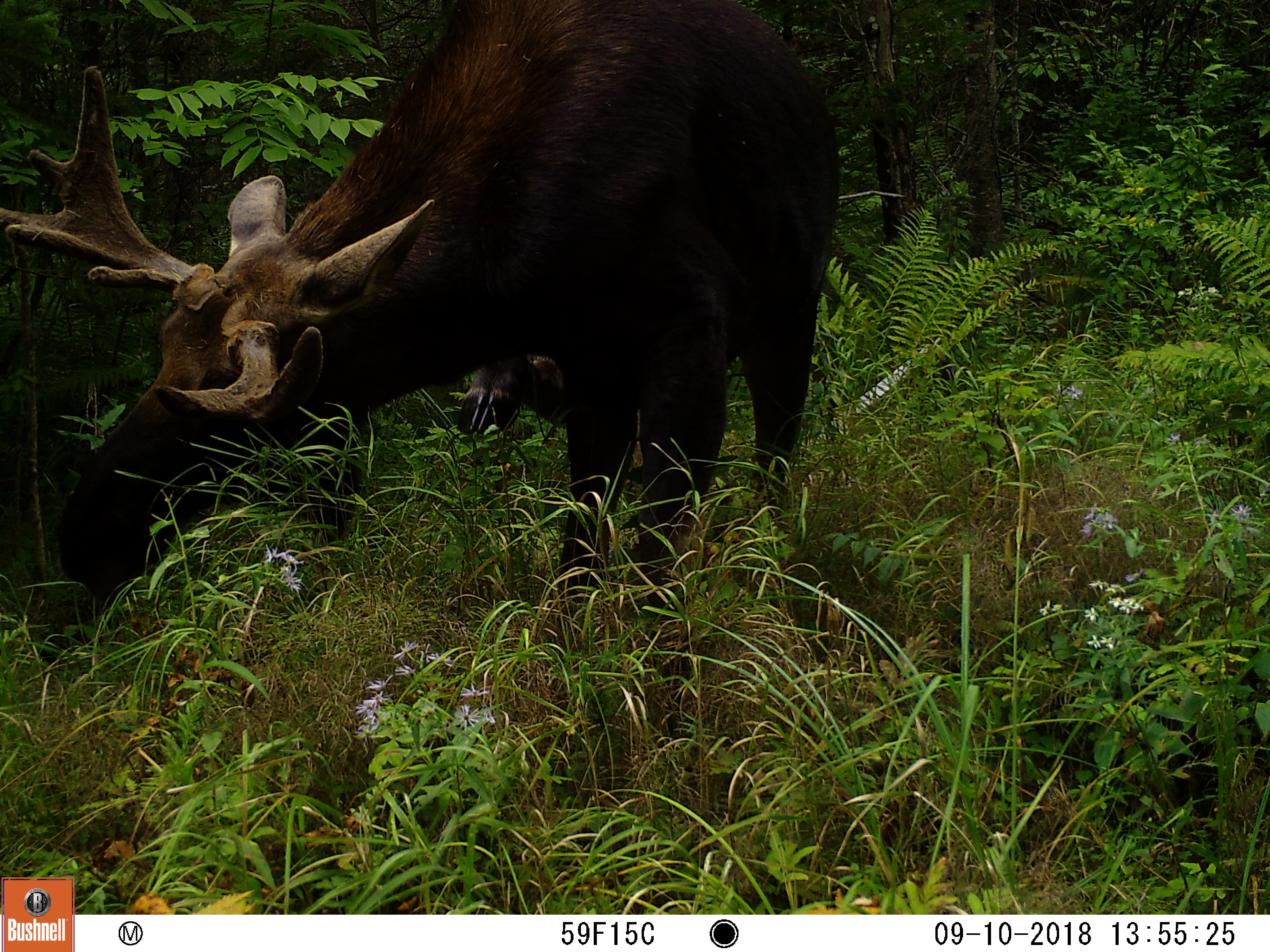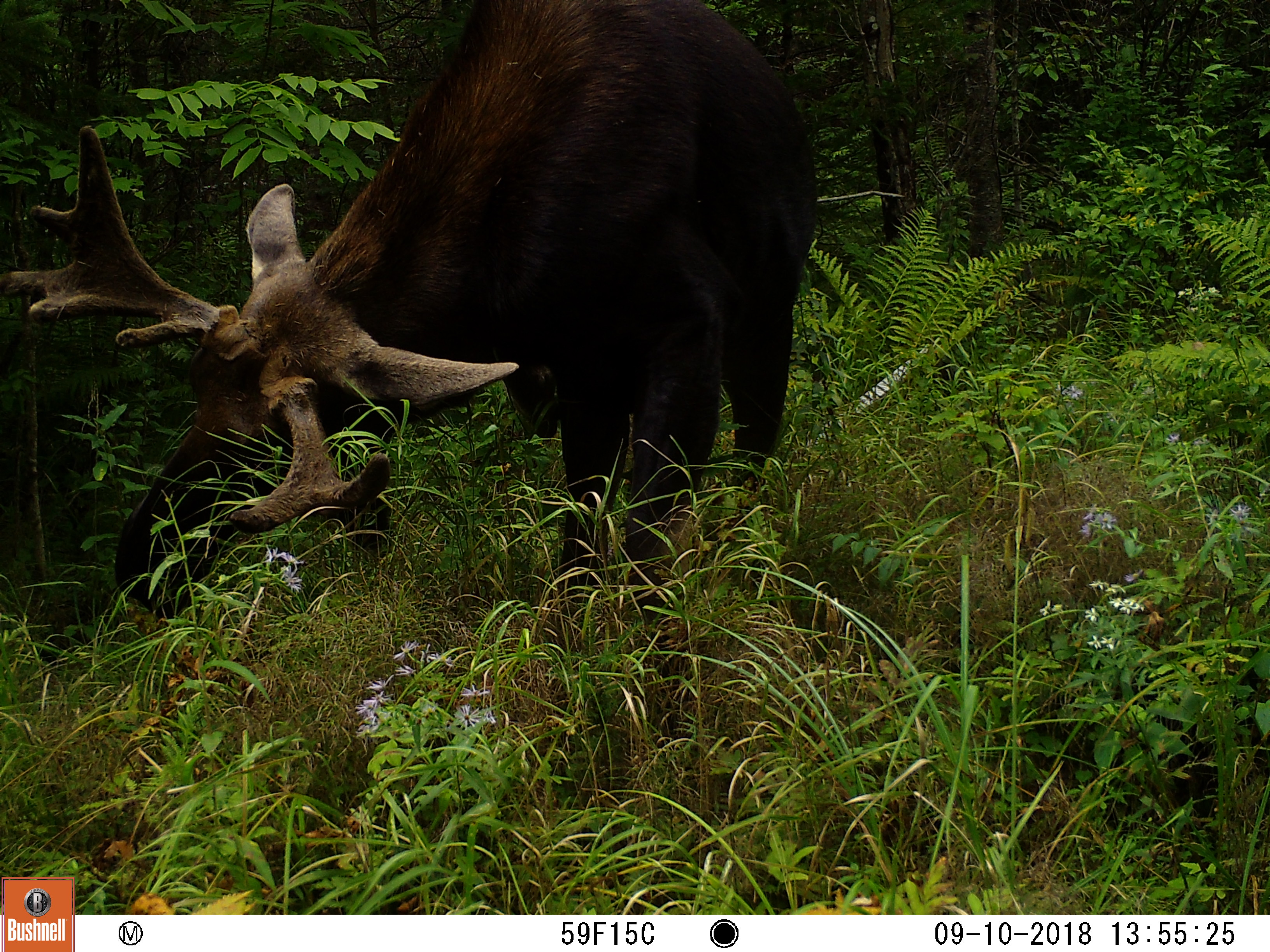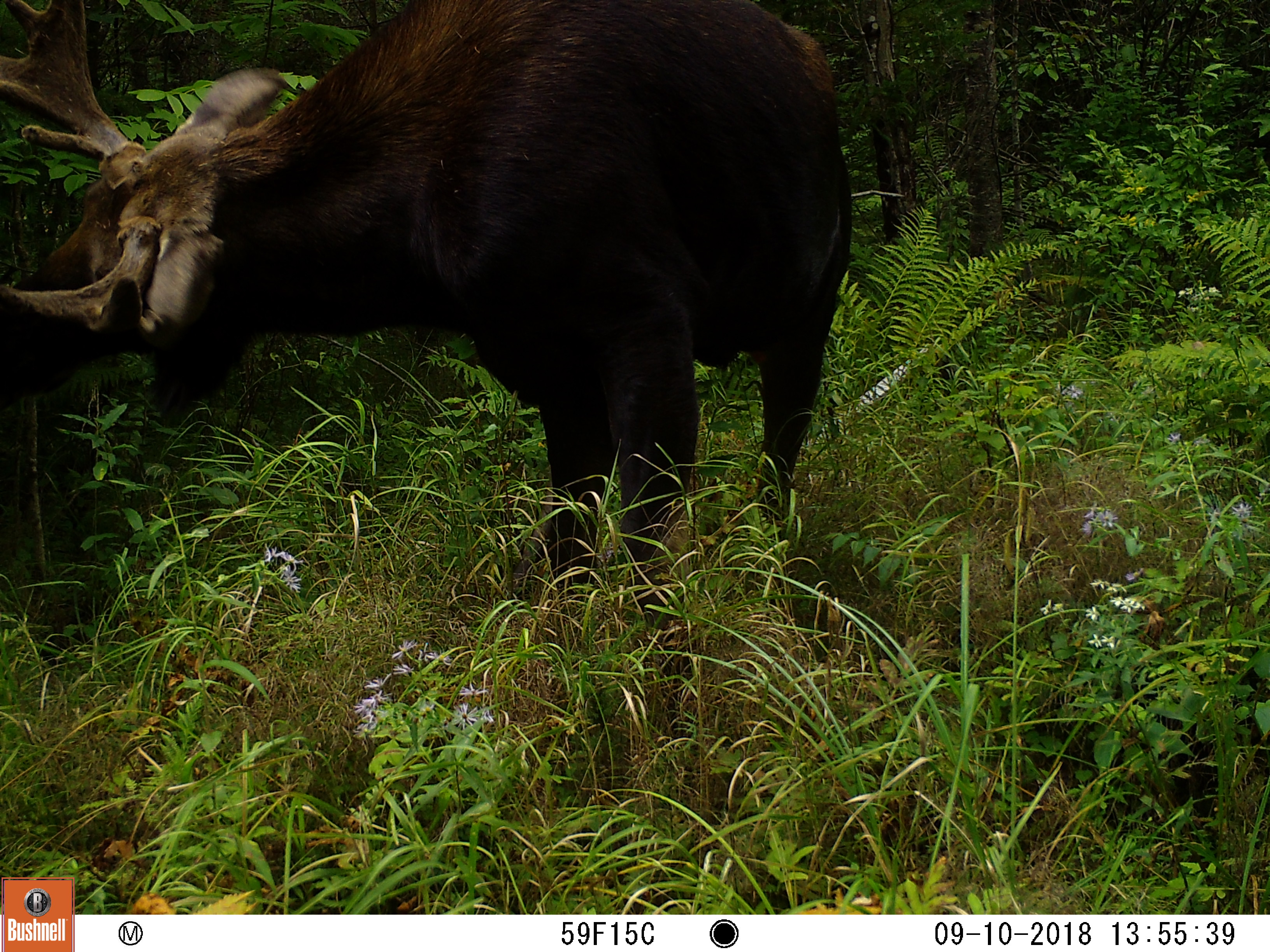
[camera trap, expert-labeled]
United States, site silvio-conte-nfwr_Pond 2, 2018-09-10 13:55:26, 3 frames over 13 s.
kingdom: Animalia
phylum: Chordata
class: Mammalia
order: Artiodactyla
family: Cervidae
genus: Alces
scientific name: Alces alces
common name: moose